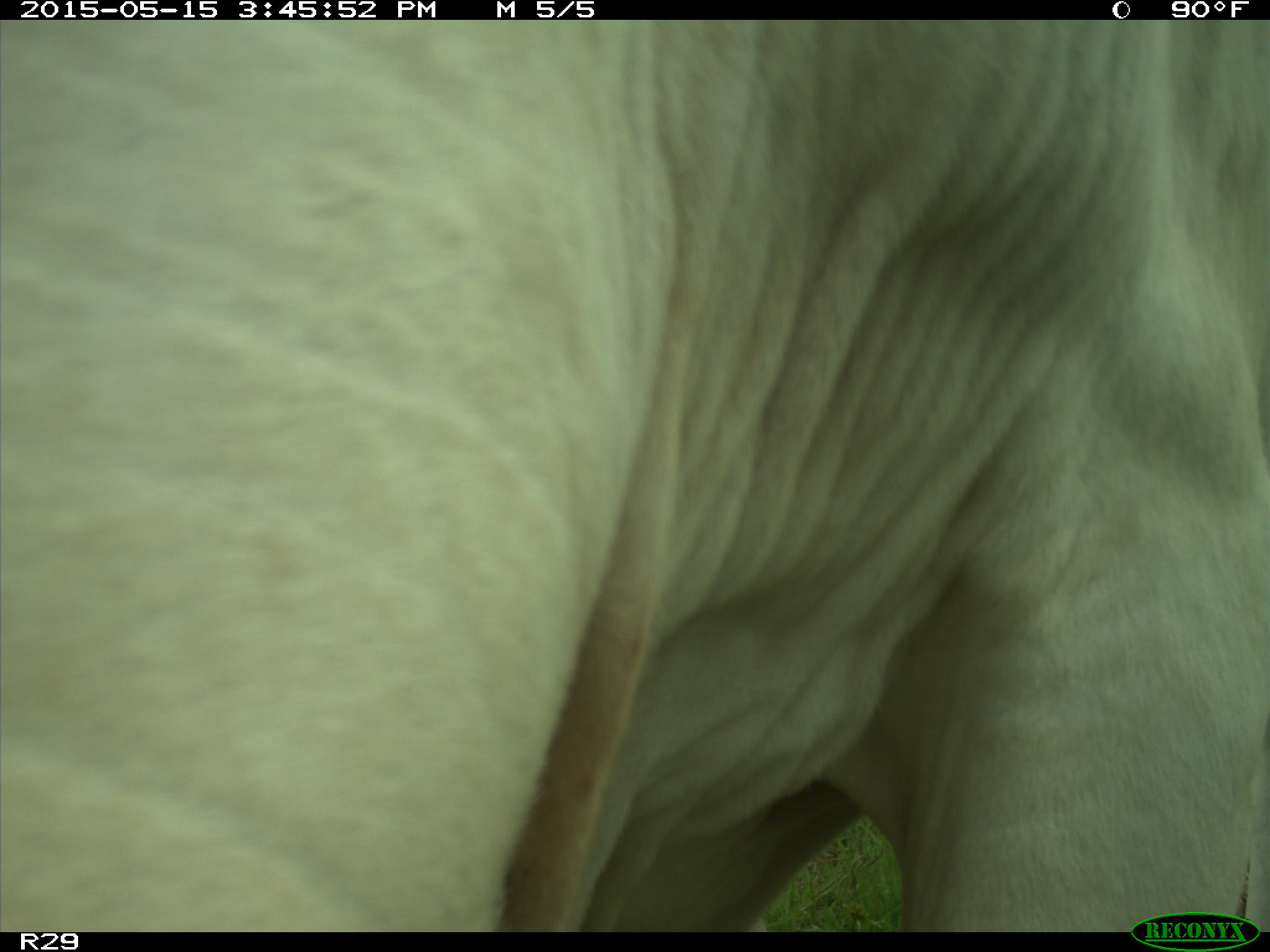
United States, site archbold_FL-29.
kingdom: Animalia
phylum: Chordata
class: Mammalia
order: Artiodactyla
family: Bovidae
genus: Bos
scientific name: Bos taurus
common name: domestic cow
Bos taurus (domestic cow).